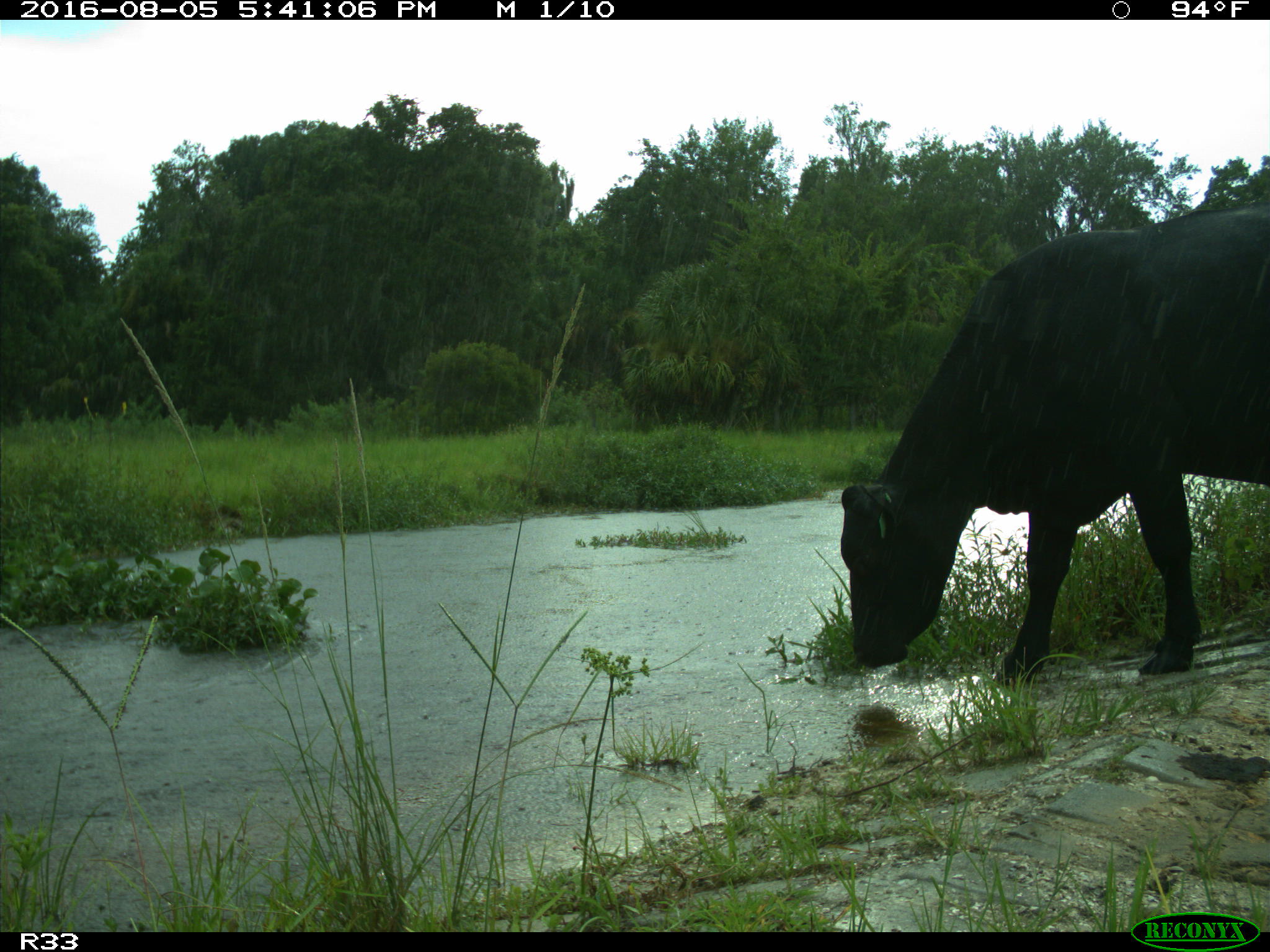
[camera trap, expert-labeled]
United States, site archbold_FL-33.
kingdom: Animalia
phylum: Chordata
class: Mammalia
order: Artiodactyla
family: Bovidae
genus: Bos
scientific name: Bos taurus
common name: domestic cow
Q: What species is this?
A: Bos taurus (domestic cow).